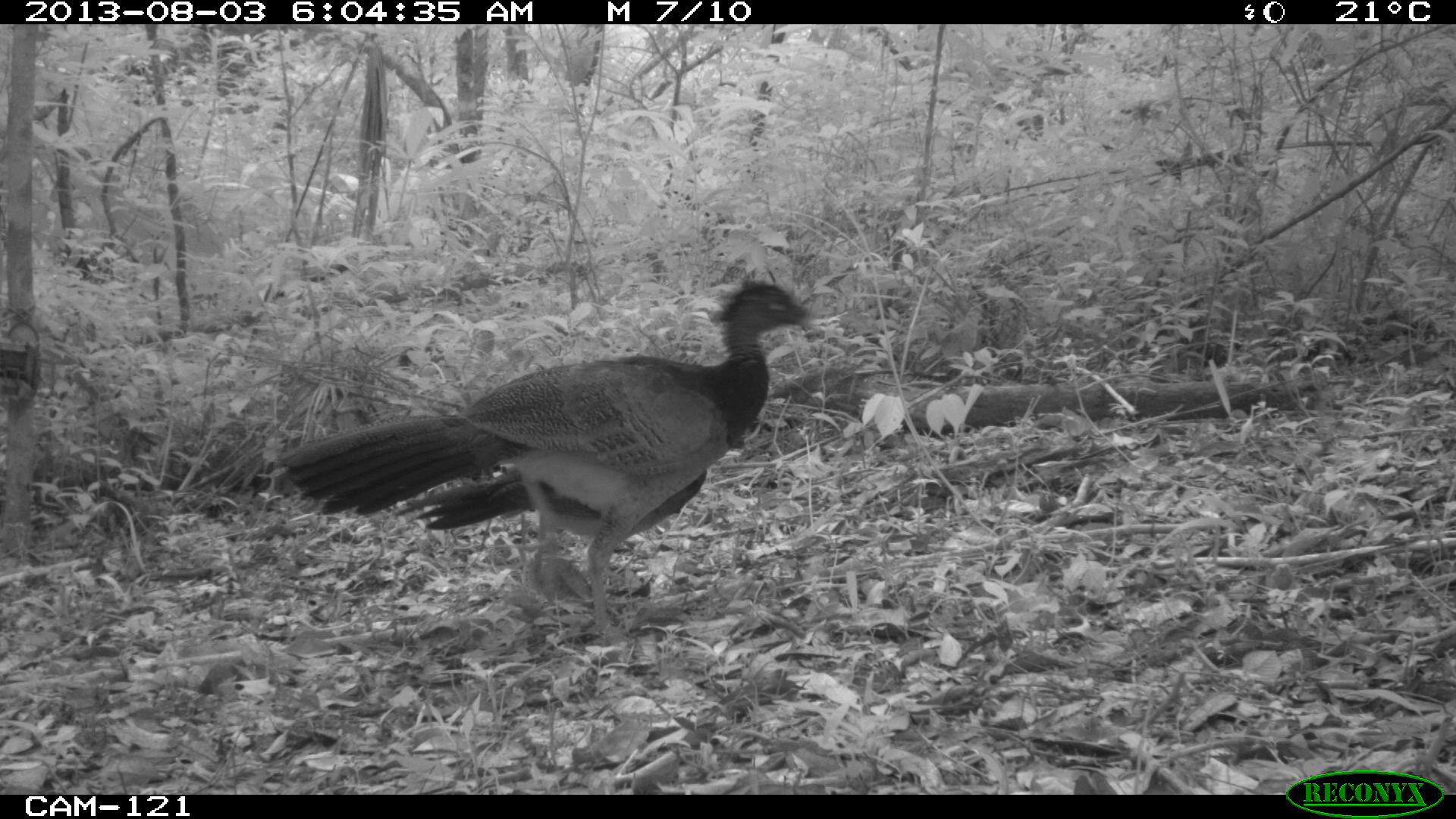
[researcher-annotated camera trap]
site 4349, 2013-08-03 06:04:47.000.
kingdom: Animalia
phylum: Chordata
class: Aves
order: Galliformes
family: Cracidae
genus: Crax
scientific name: Crax rubra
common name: great curassow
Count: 2.